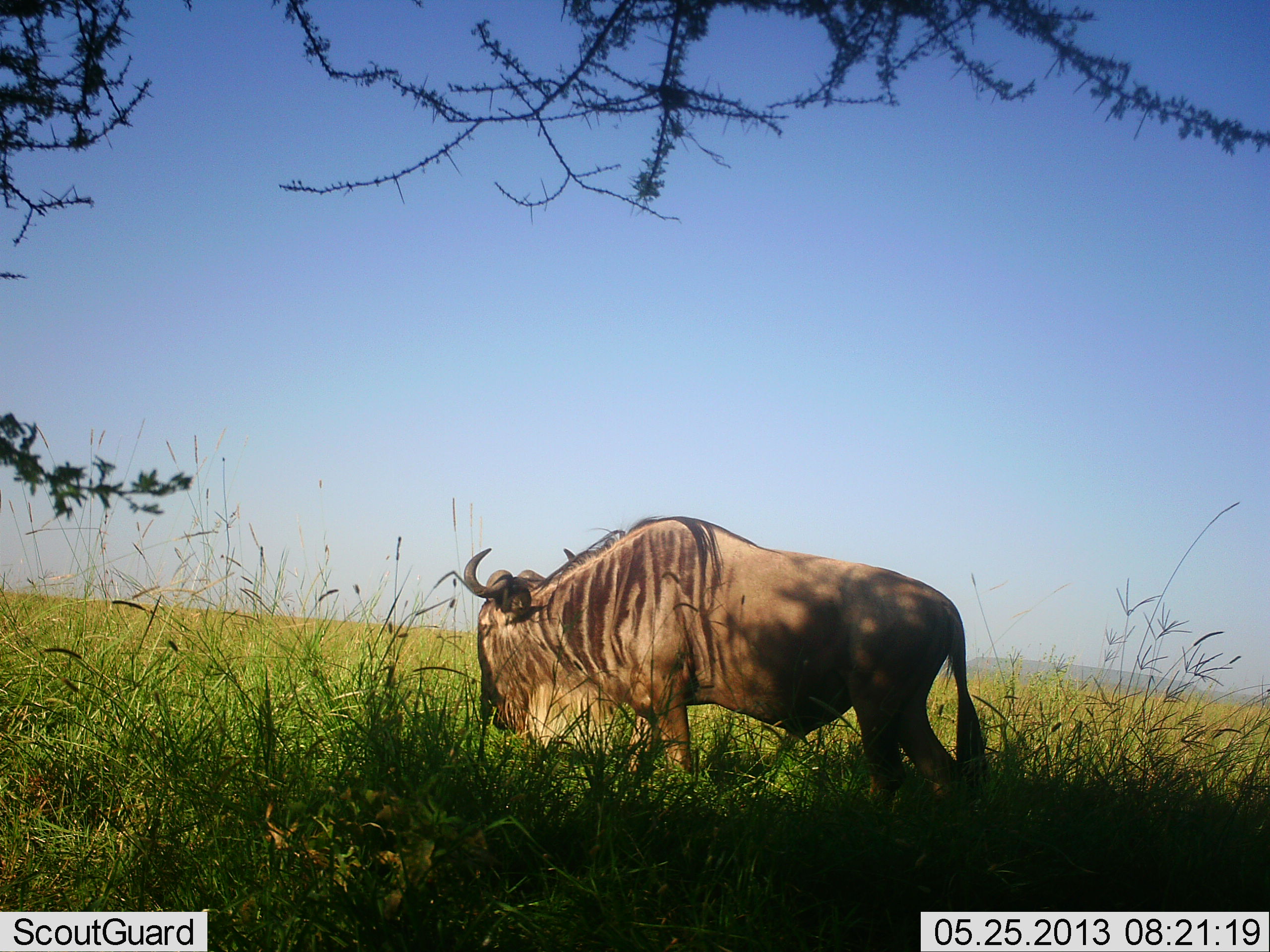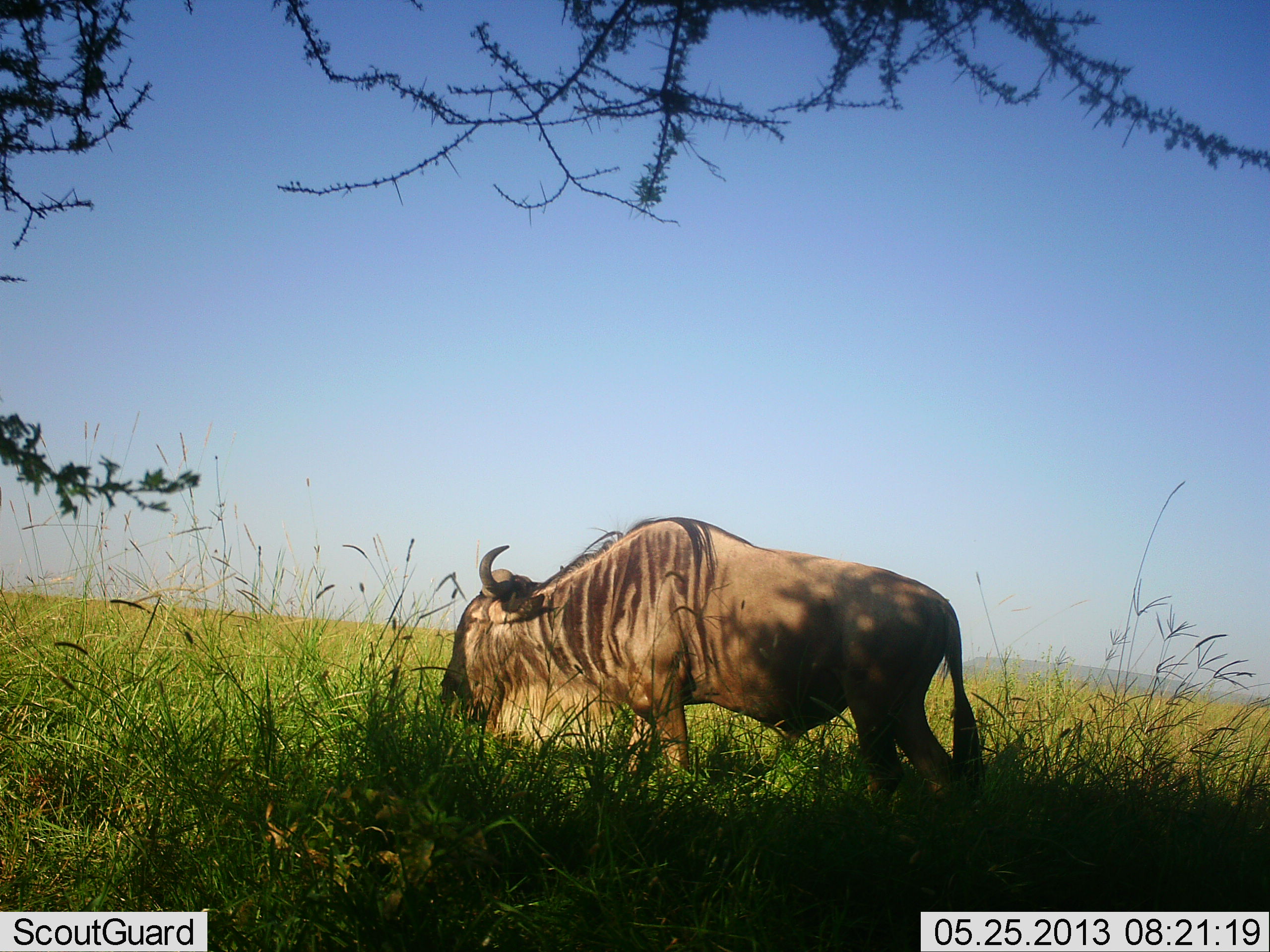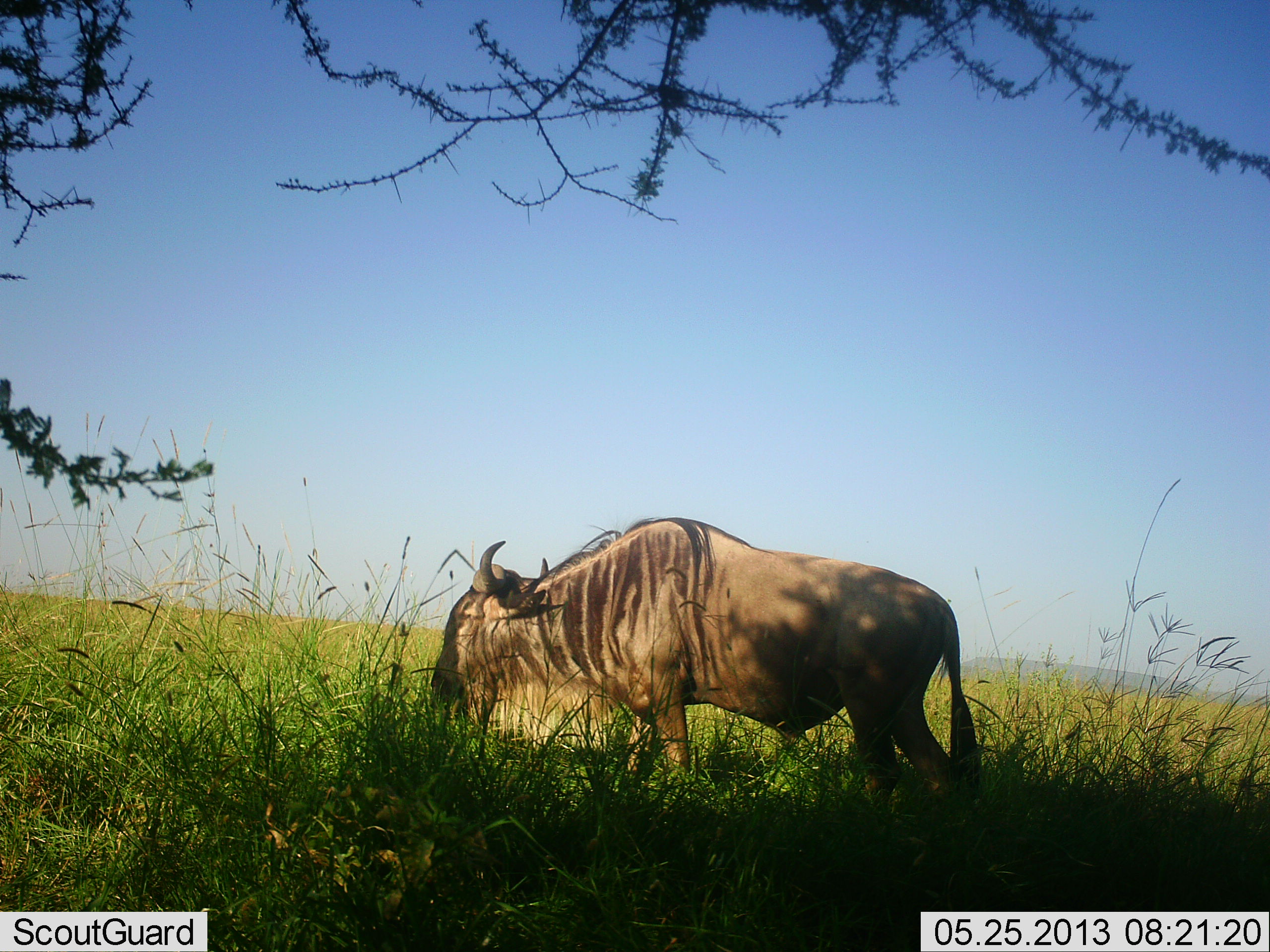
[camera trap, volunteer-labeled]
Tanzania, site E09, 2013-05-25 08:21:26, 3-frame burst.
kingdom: Animalia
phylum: Chordata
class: Mammalia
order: Artiodactyla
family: Bovidae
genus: Connochaetes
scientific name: Connochaetes taurinus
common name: blue wildebeest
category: wildebeest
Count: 1.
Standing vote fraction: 35%.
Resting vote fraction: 3%.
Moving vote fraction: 3%.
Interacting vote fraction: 0%.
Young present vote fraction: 0%.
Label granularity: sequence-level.